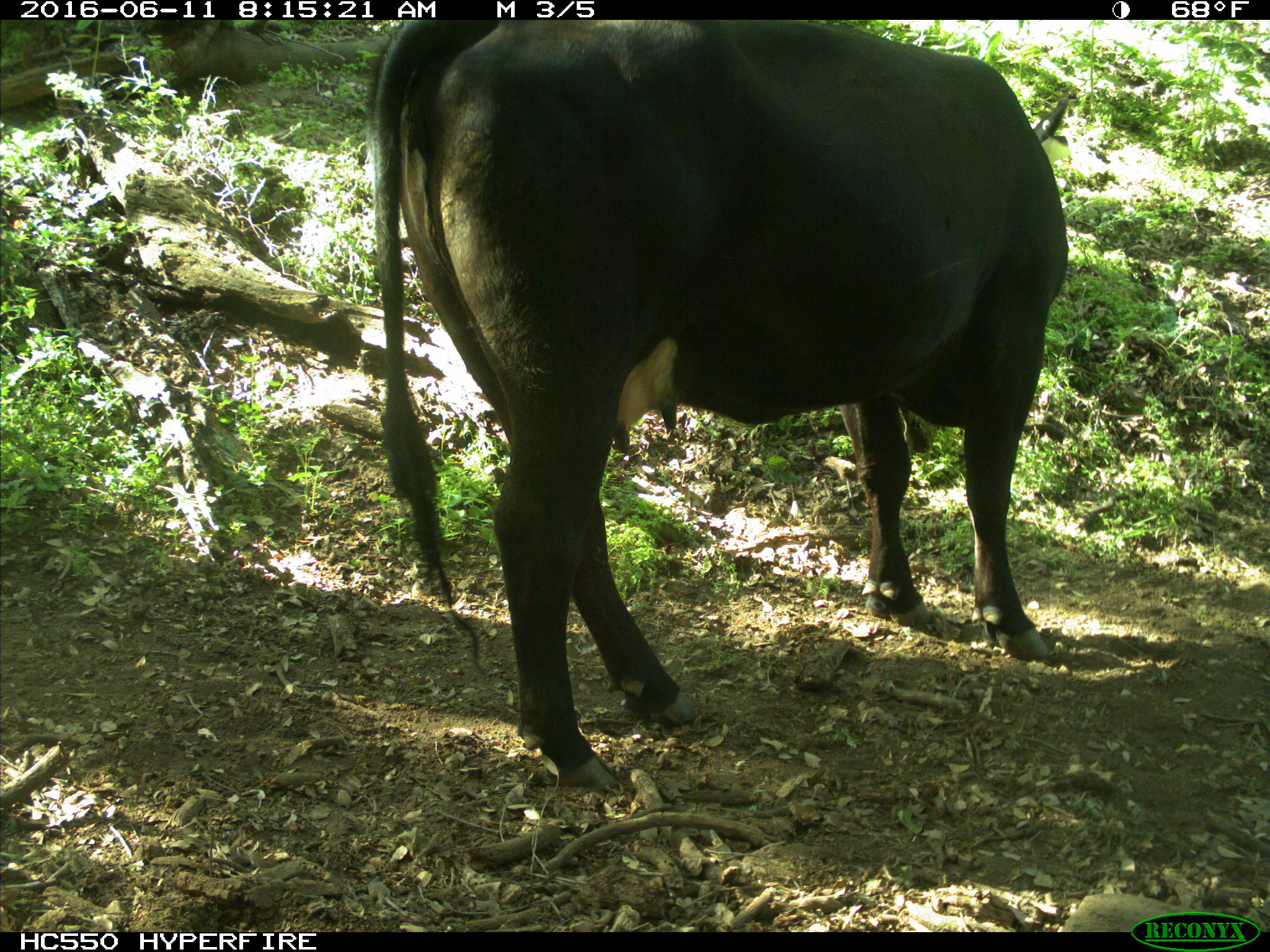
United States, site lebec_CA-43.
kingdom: Animalia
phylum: Chordata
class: Mammalia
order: Artiodactyla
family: Bovidae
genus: Bos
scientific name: Bos taurus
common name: domestic cow